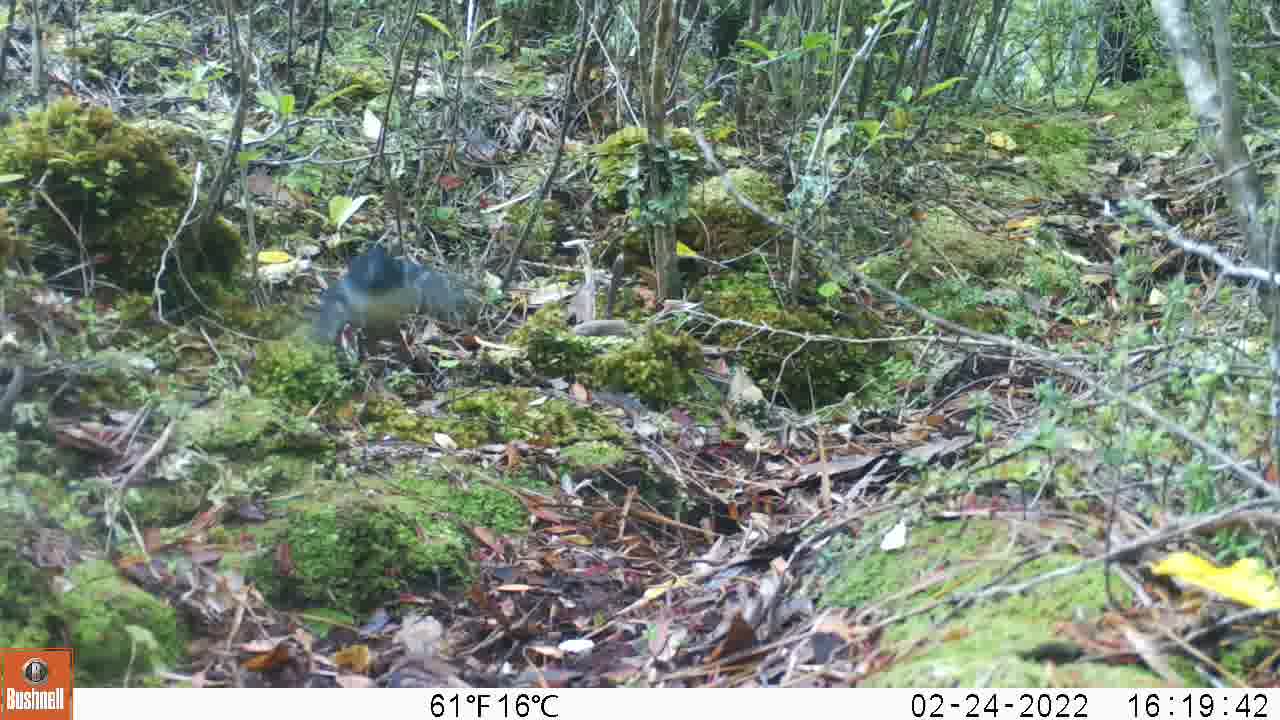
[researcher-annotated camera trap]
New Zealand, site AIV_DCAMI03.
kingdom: Animalia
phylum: Chordata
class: Aves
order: Passeriformes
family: Petroicidae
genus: Petroica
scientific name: Petroica macrocephala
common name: tomtit